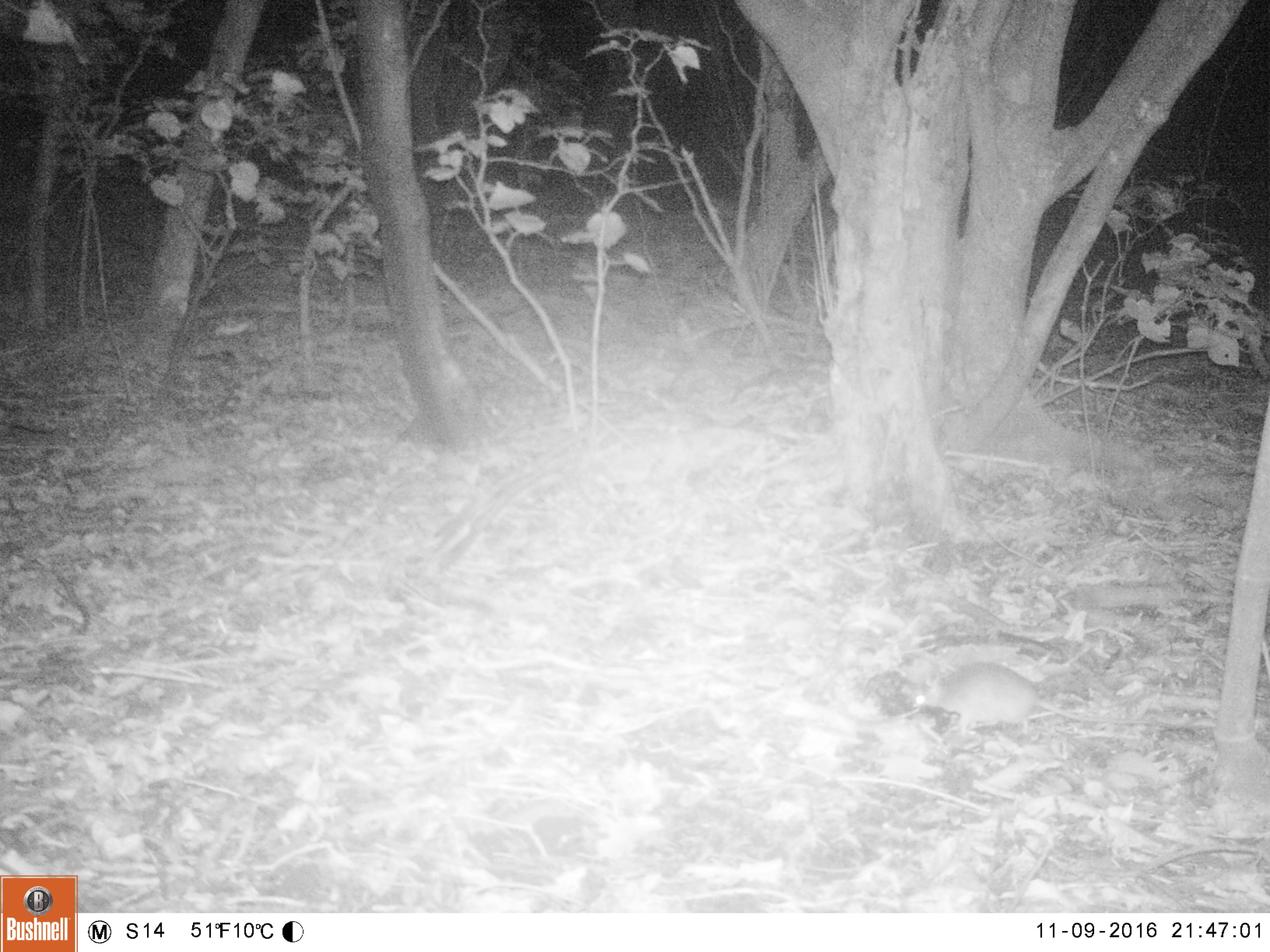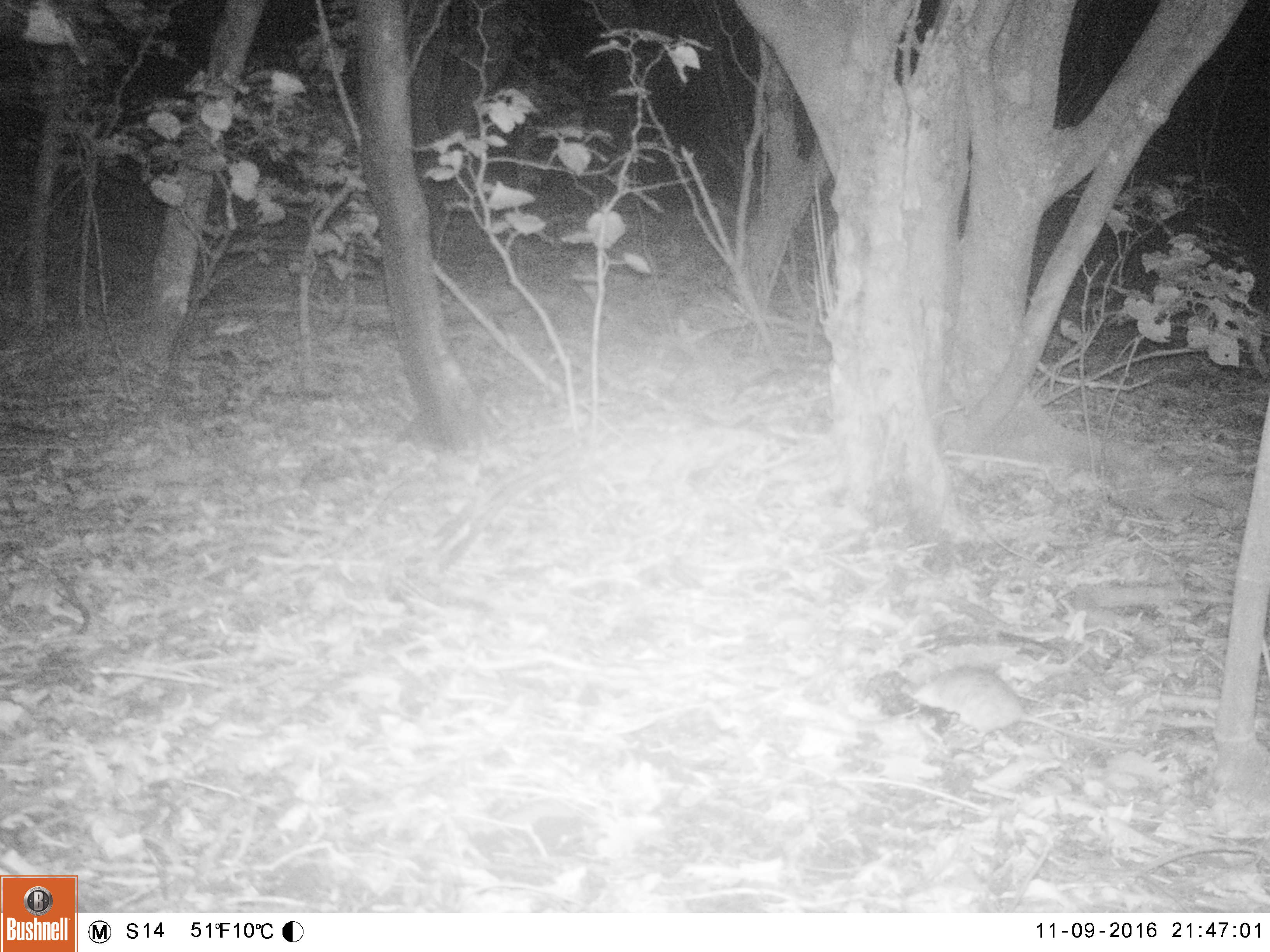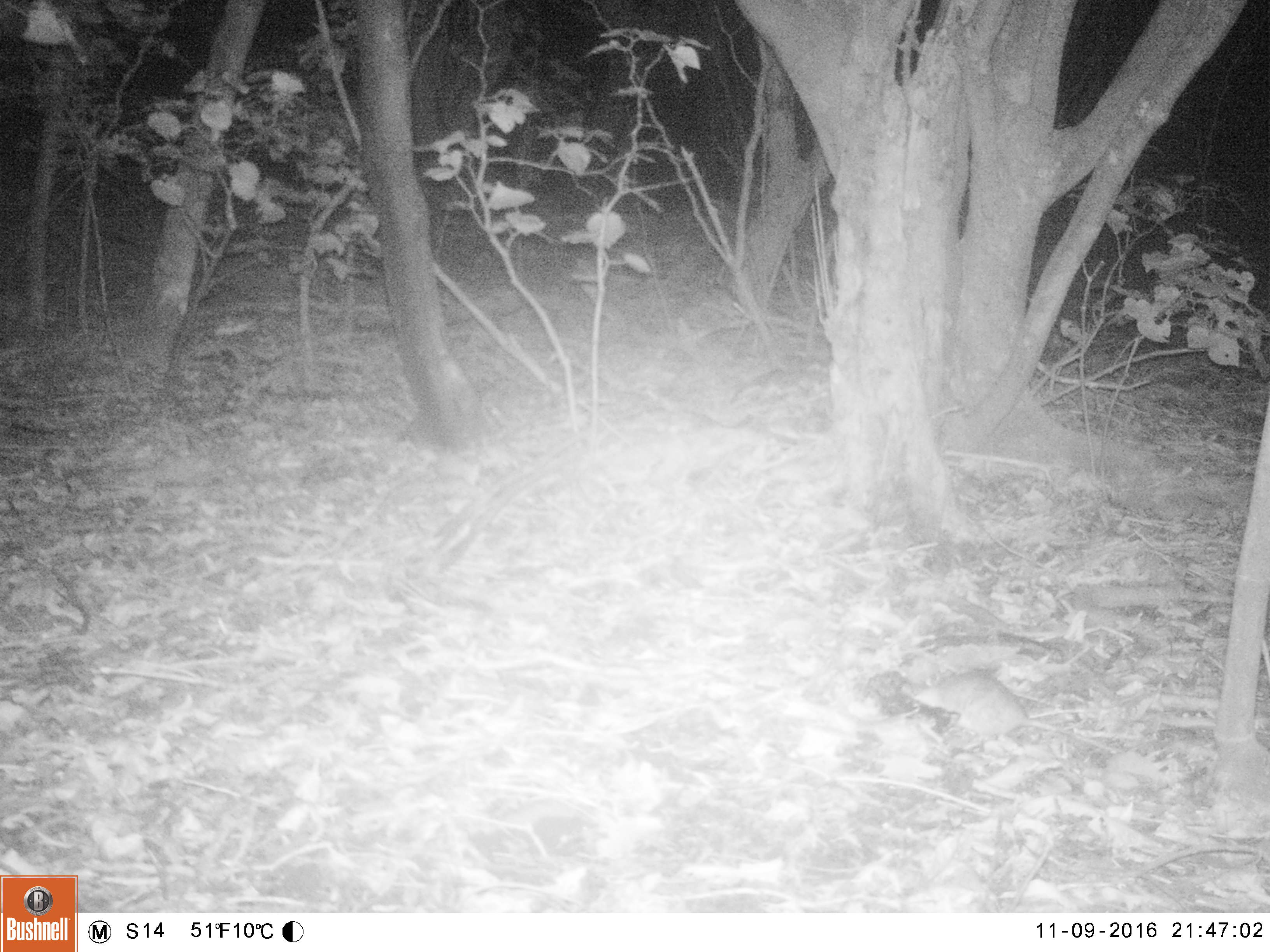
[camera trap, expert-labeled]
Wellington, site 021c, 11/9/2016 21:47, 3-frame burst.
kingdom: Animalia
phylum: Chordata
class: Mammalia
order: Rodentia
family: Muridae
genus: Rattus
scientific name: Rattus rattus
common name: ship rat